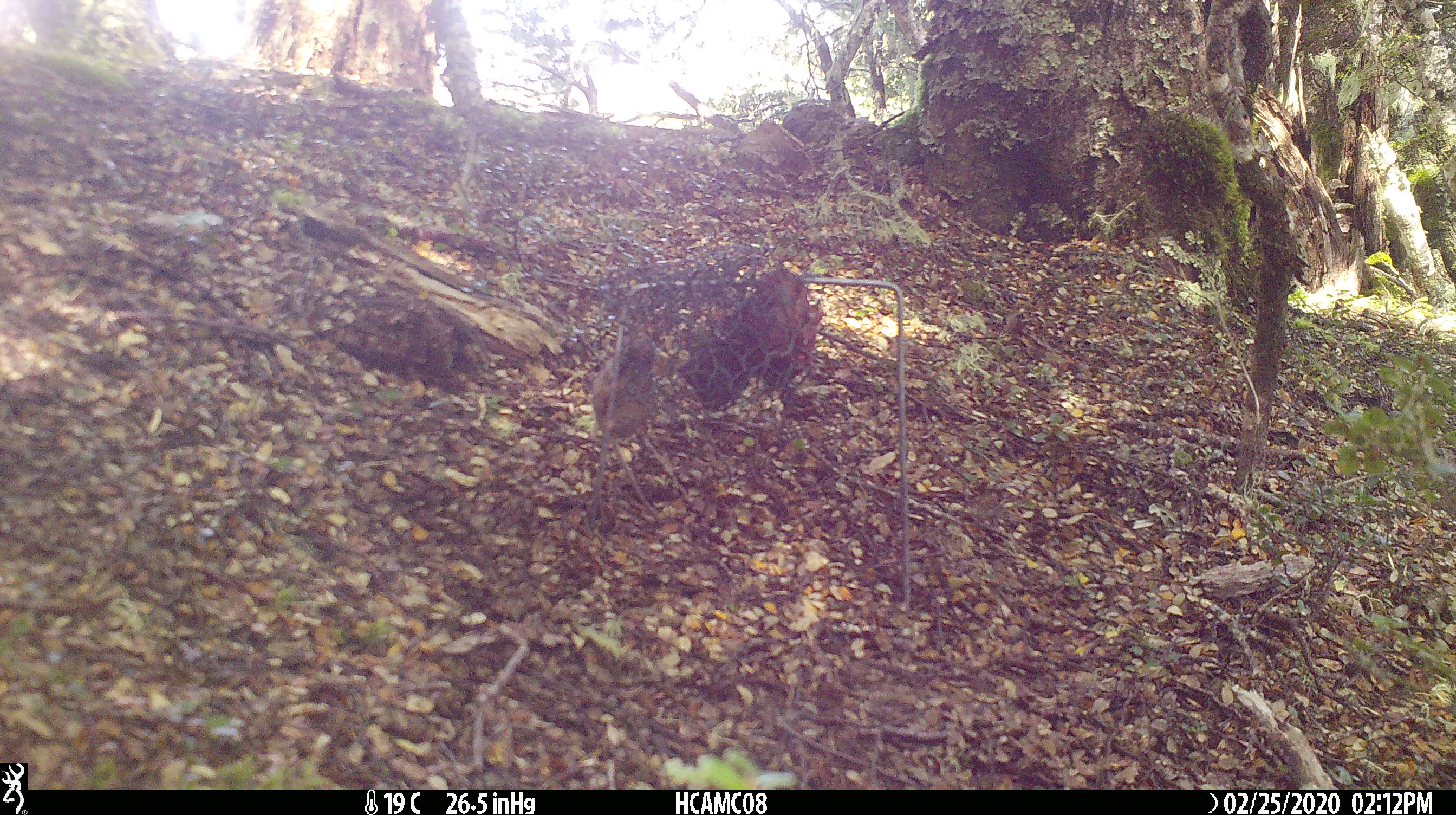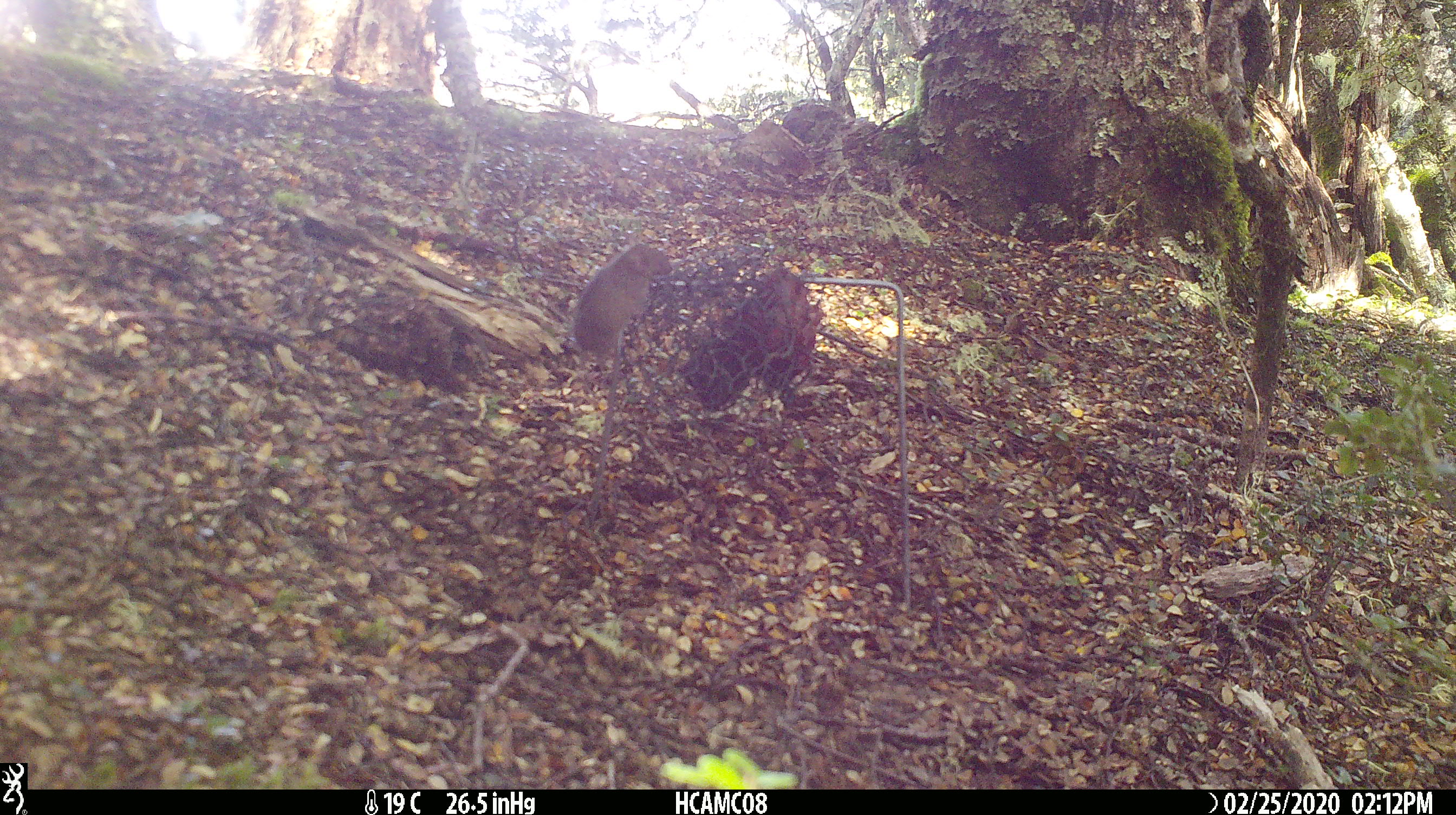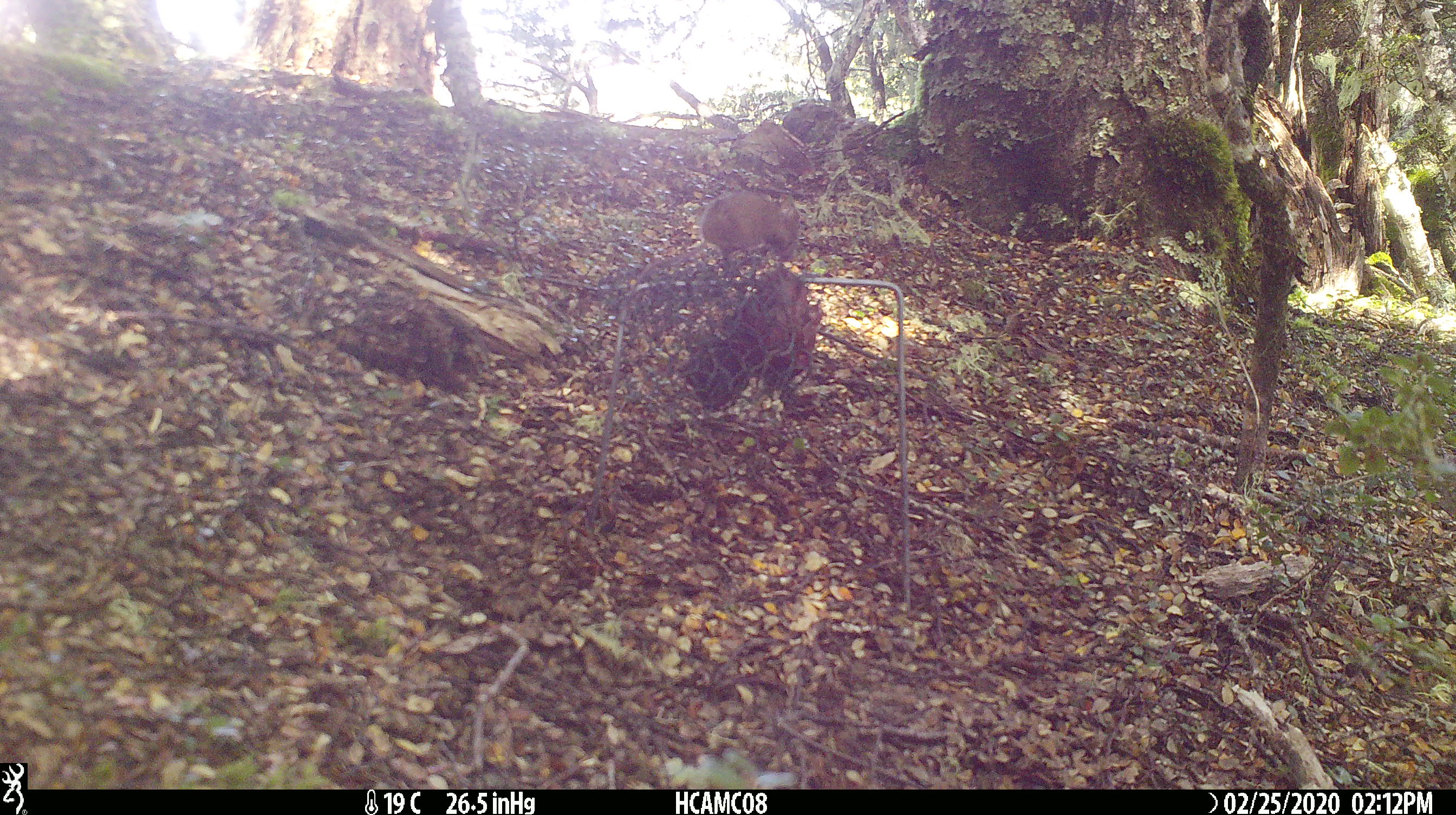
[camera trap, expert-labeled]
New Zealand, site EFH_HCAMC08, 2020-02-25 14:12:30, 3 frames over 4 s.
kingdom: Animalia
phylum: Chordata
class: Mammalia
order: Rodentia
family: Muridae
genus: Mus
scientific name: Mus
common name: mouse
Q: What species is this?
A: Mouse (Mus).